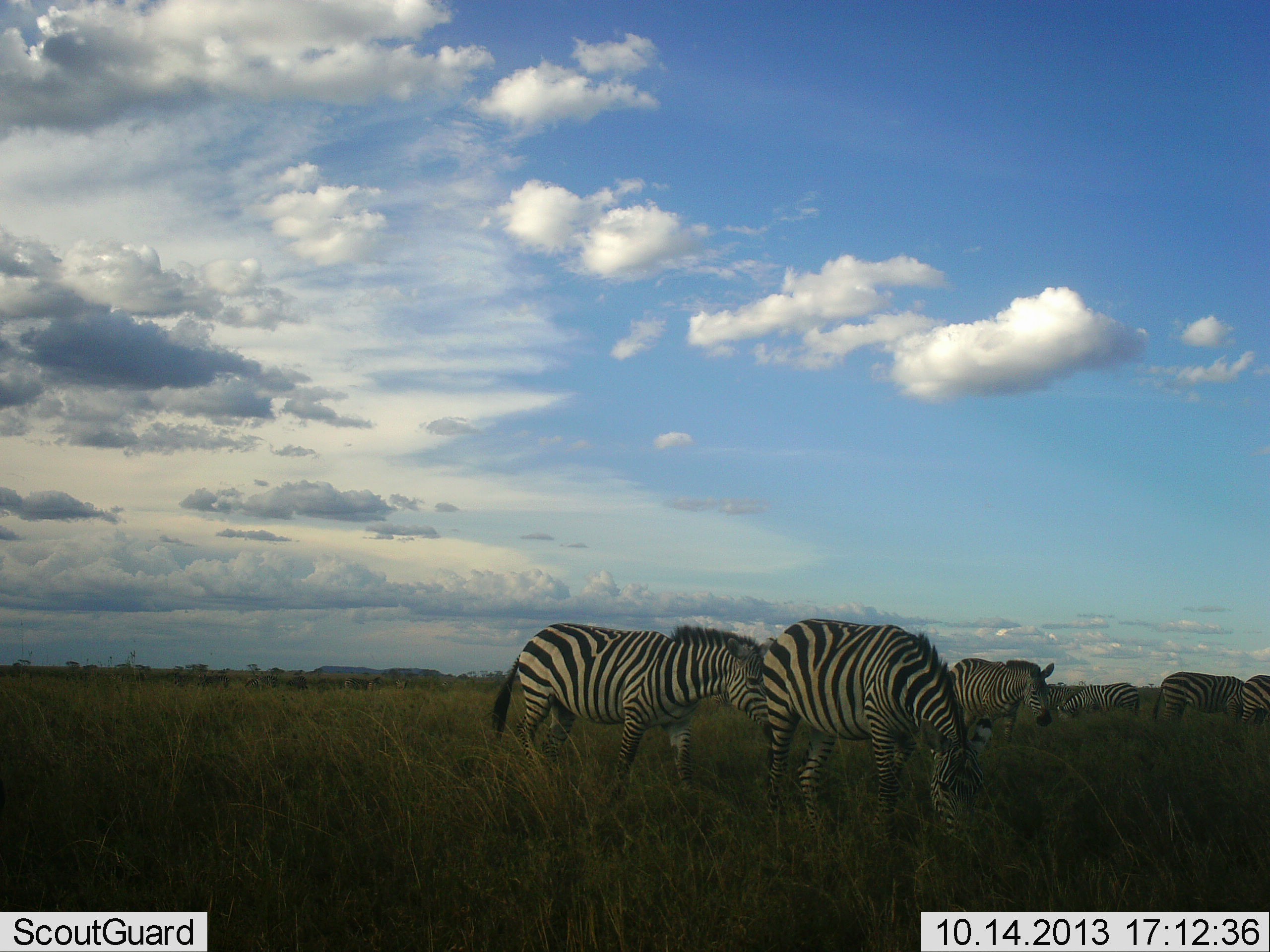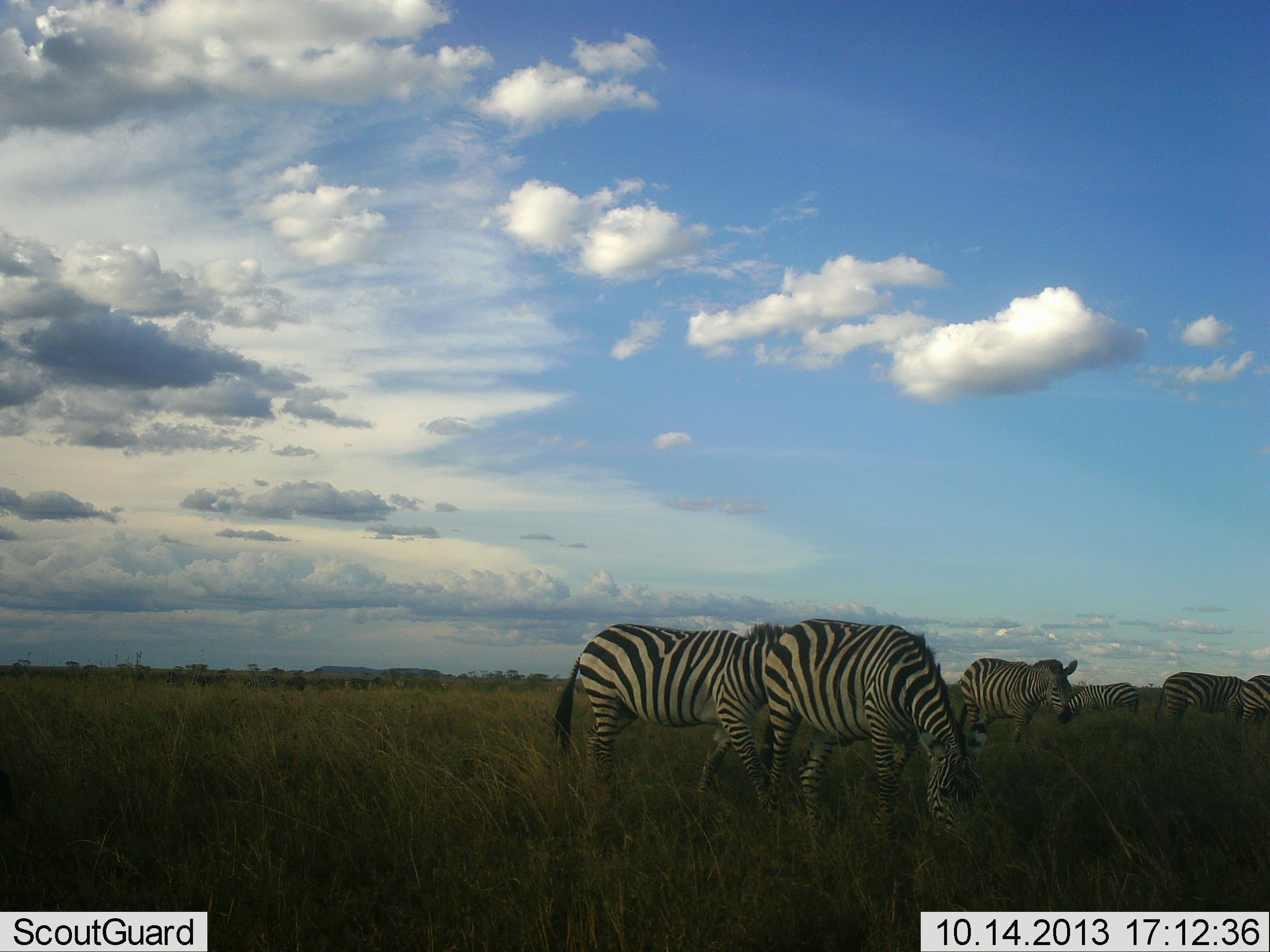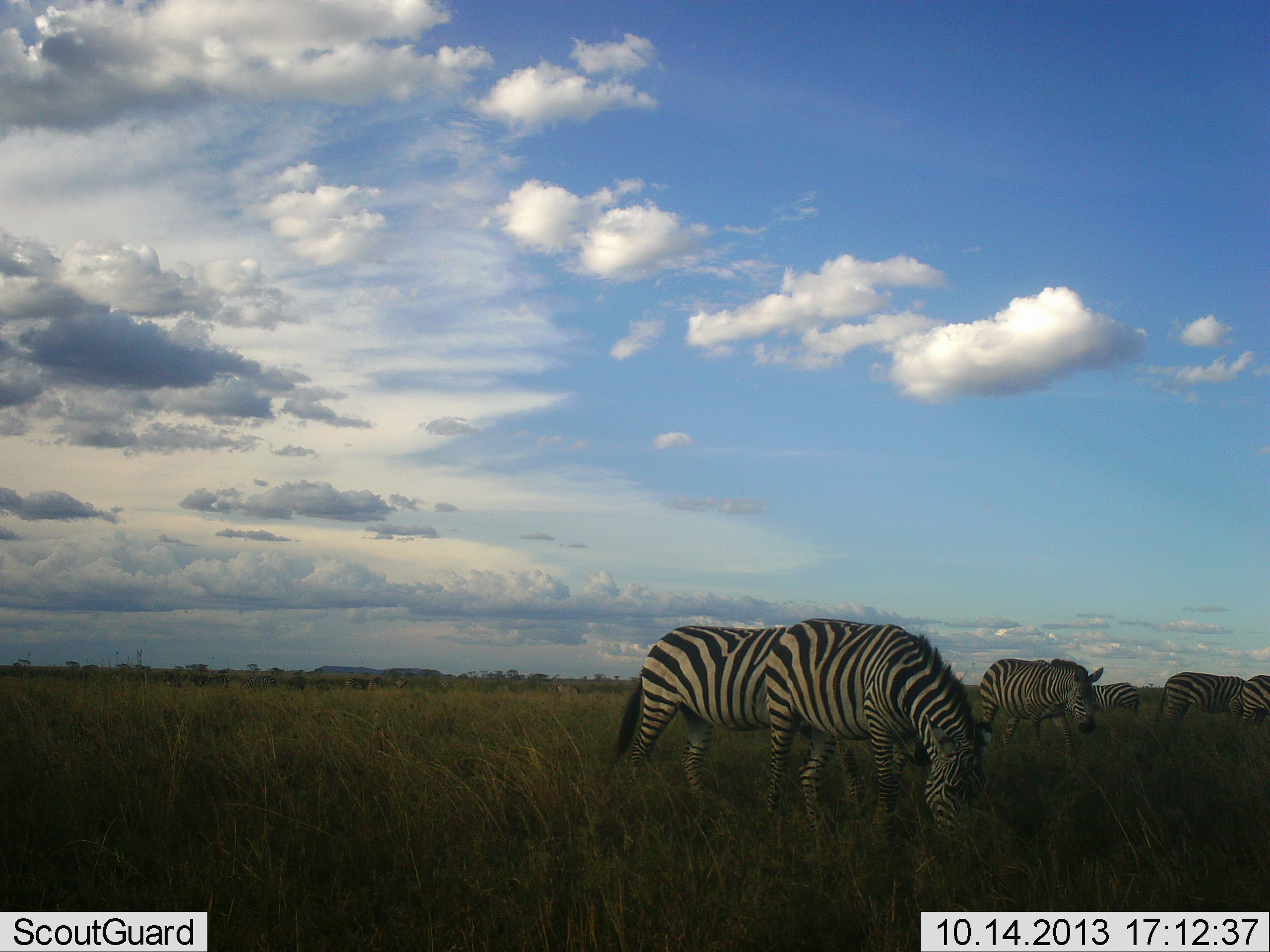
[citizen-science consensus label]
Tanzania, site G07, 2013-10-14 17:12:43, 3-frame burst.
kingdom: Animalia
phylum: Chordata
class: Mammalia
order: Perissodactyla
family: Equidae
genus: Equus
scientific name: Equus quagga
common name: plains zebra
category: zebra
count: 6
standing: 40%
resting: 0%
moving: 60%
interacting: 10%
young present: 0%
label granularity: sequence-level